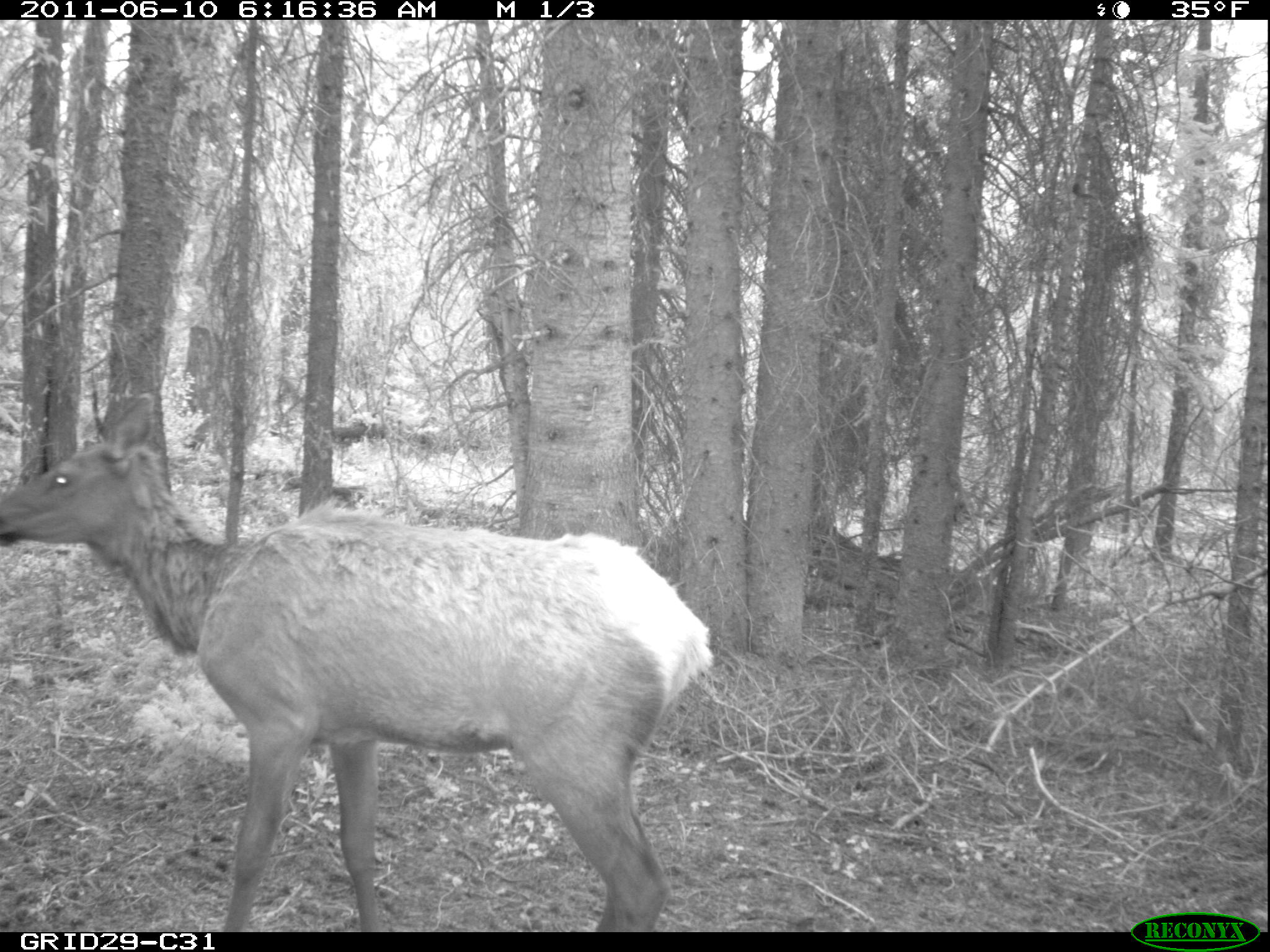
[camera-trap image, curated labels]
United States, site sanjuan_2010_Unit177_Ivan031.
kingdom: Animalia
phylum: Chordata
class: Mammalia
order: Artiodactyla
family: Cervidae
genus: Cervus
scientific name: Cervus elaphus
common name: red deer